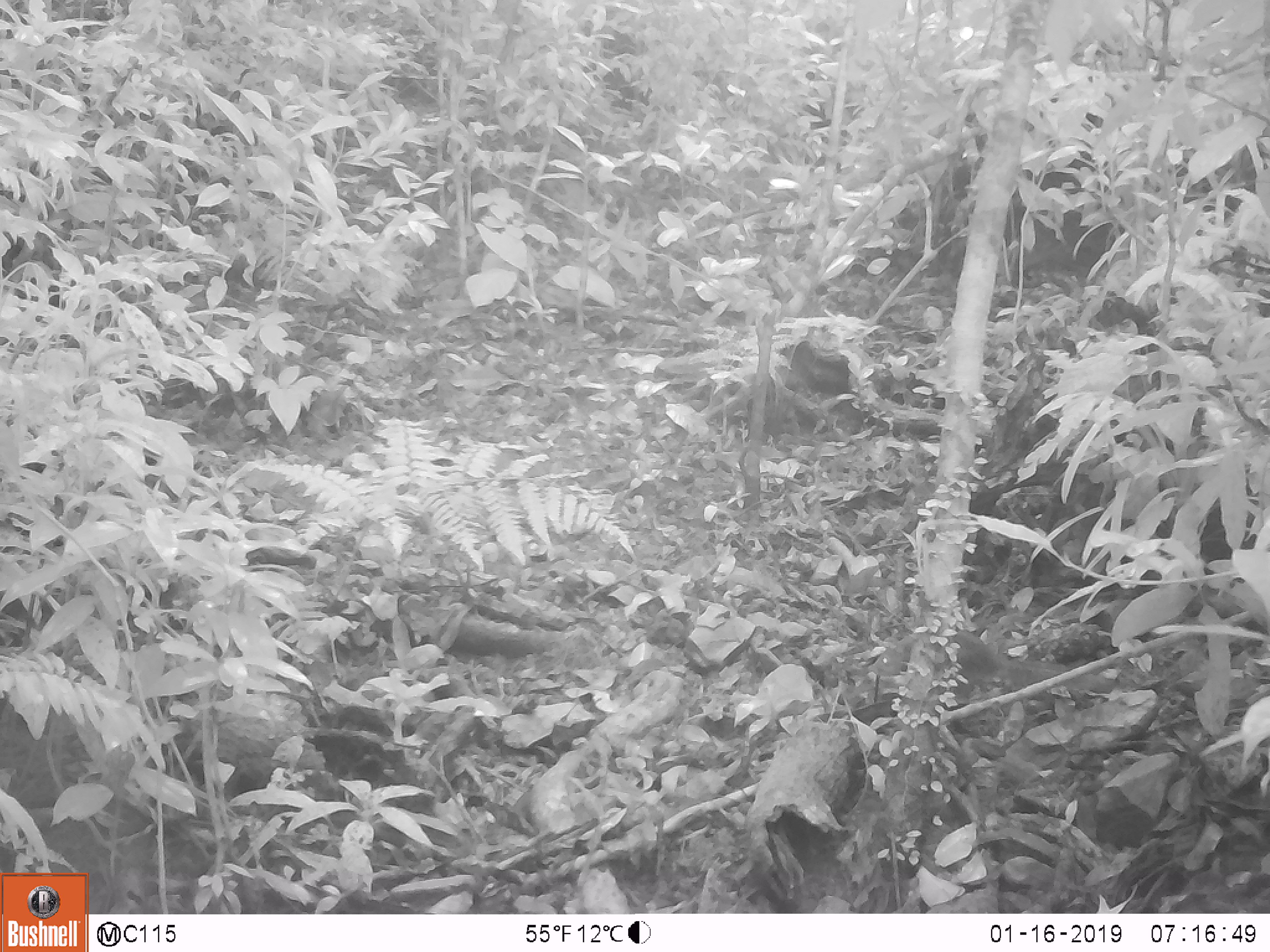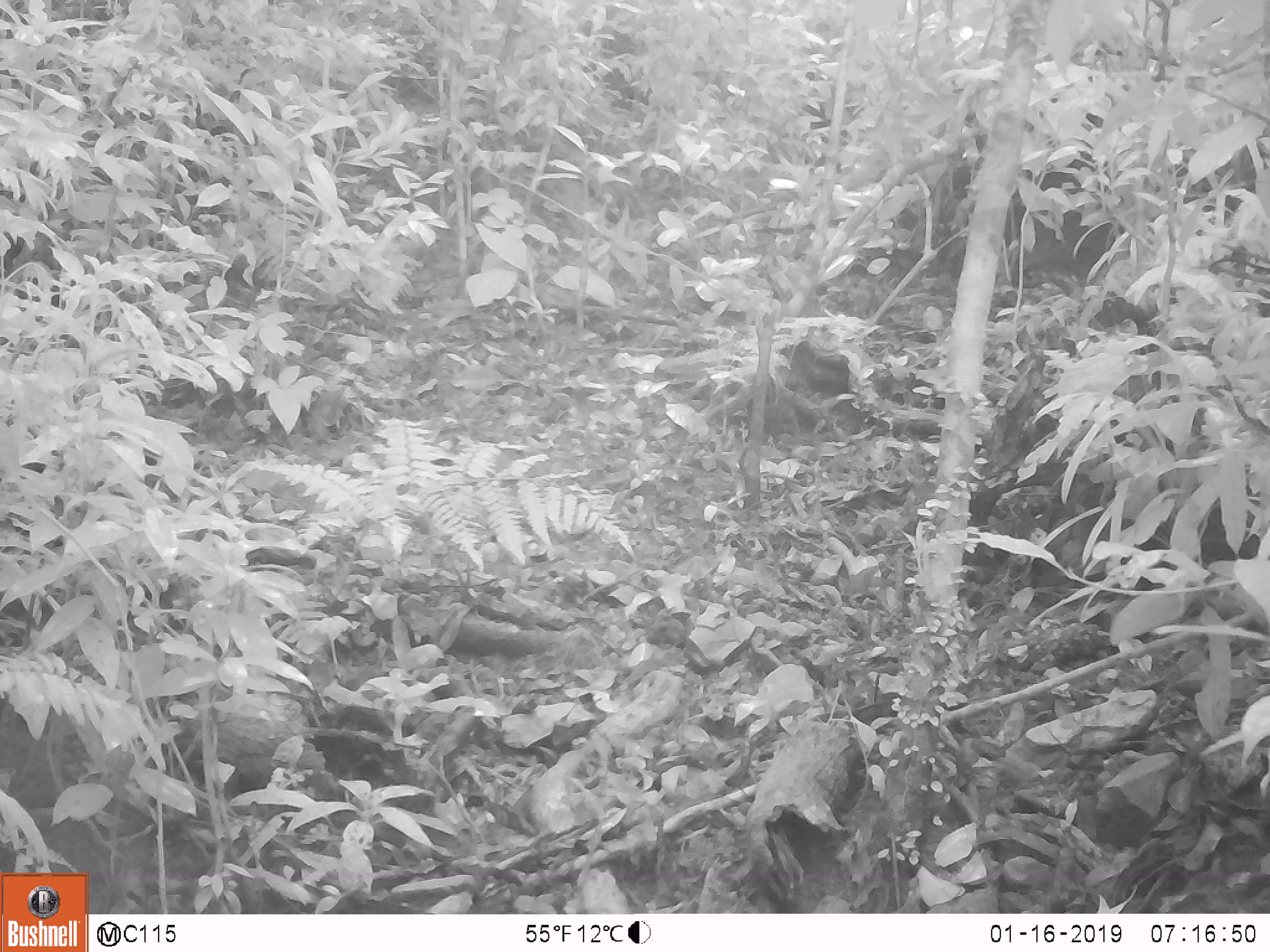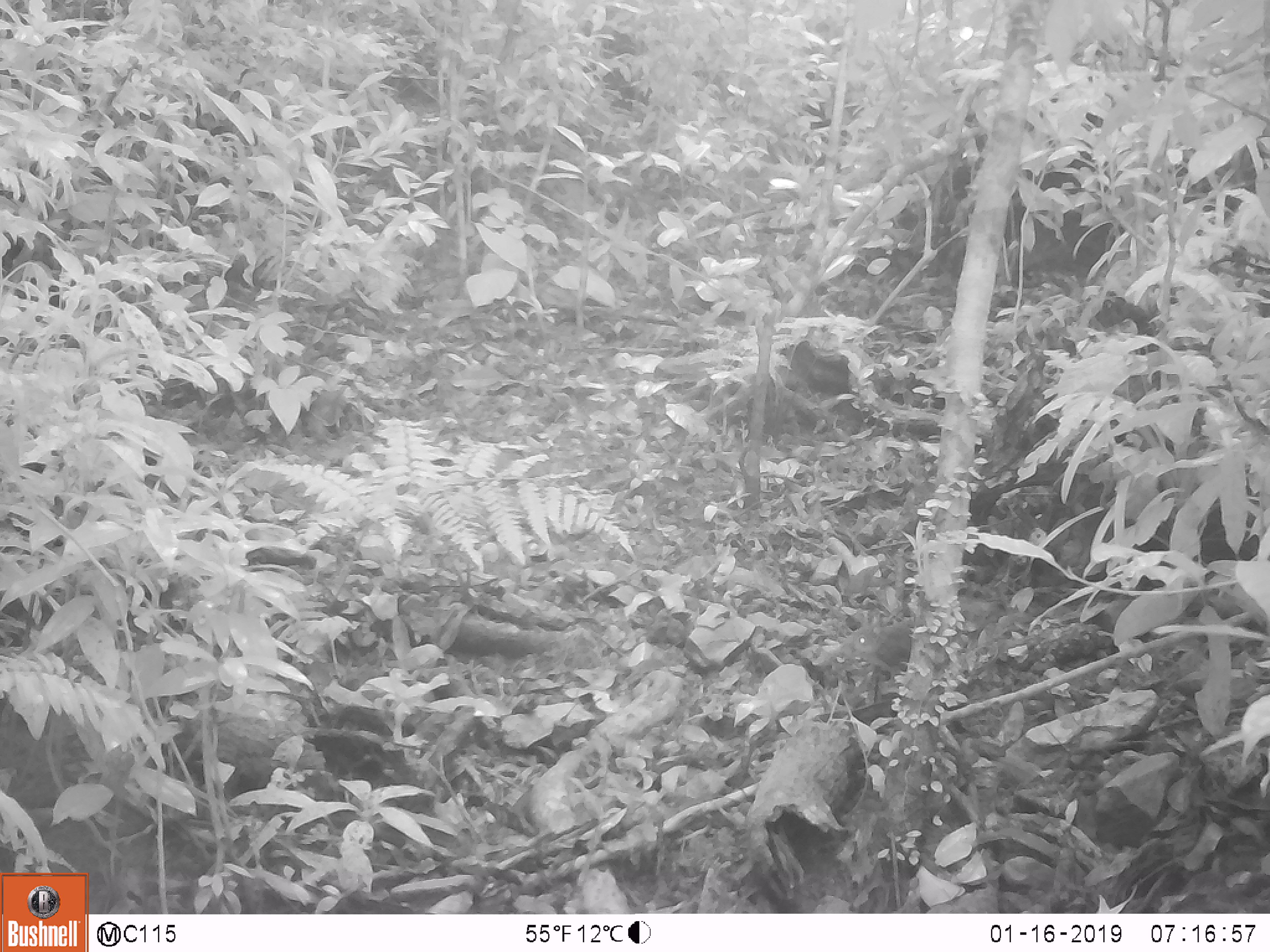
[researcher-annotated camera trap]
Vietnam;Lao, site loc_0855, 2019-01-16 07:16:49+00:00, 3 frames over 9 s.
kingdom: Animalia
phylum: Chordata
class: Mammalia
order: Rodentia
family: Sciuridae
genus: Dremomys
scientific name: Dremomys rufigenis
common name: red-cheeked squirrel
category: red cheeked squirrel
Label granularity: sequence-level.